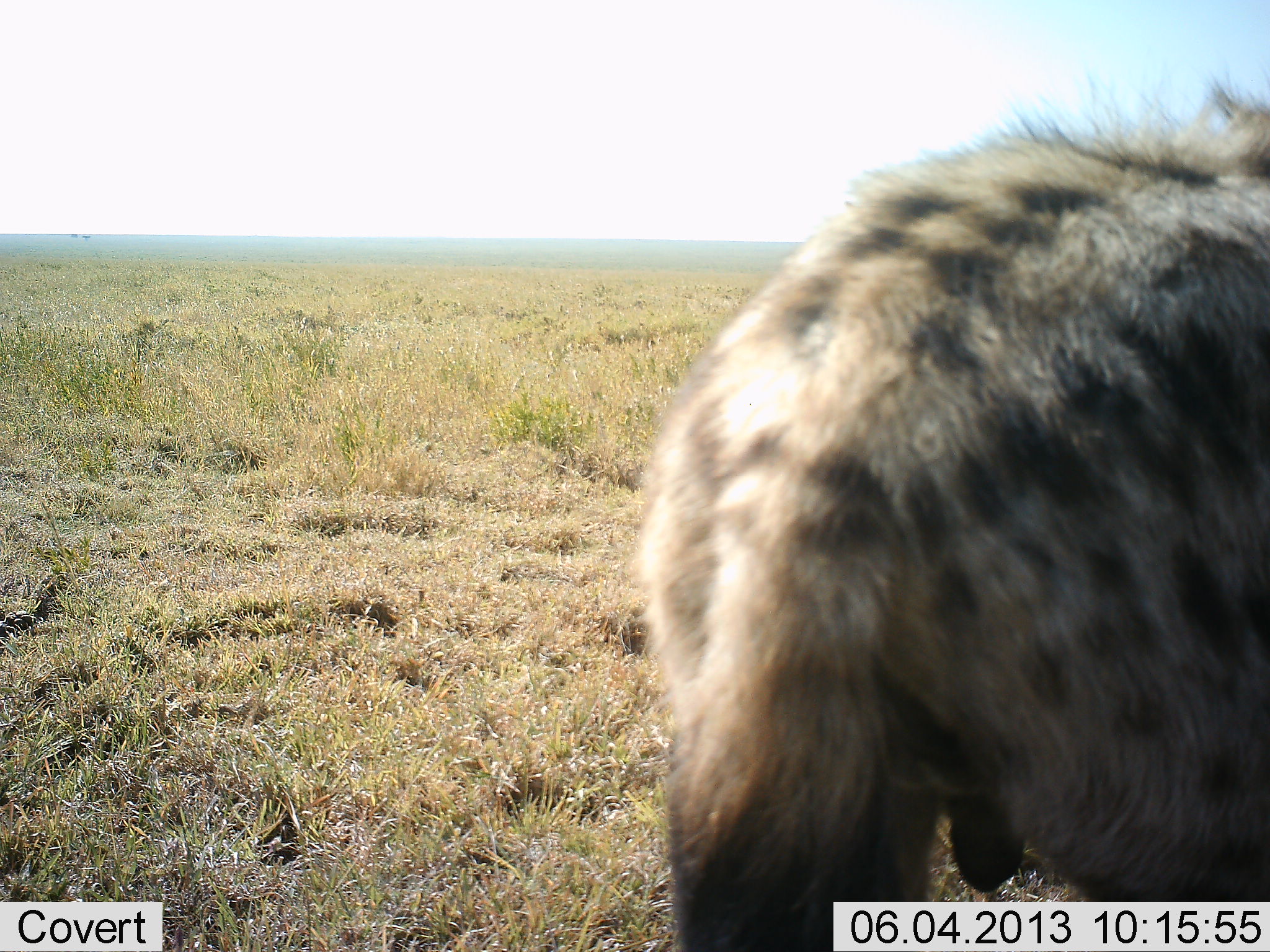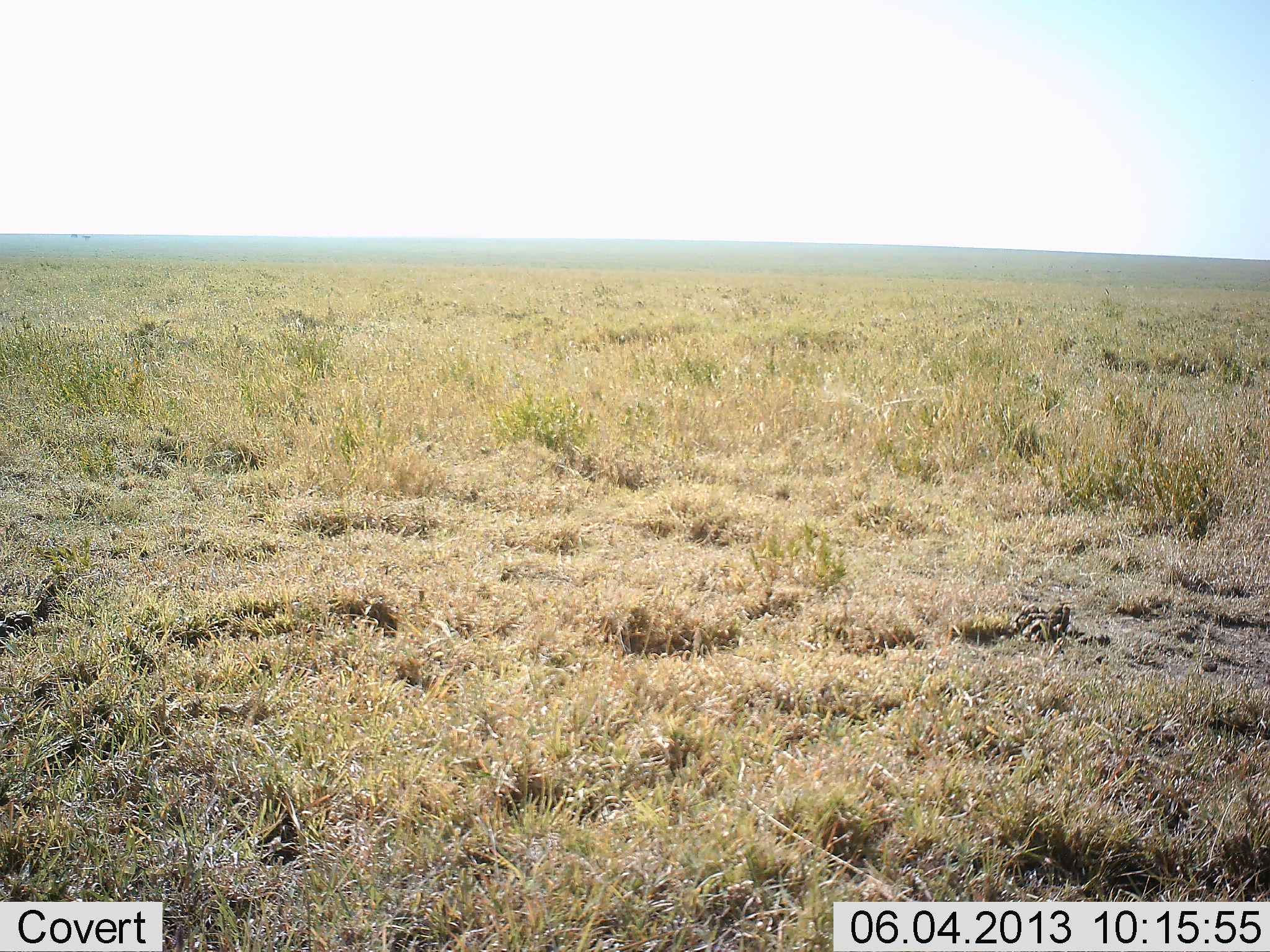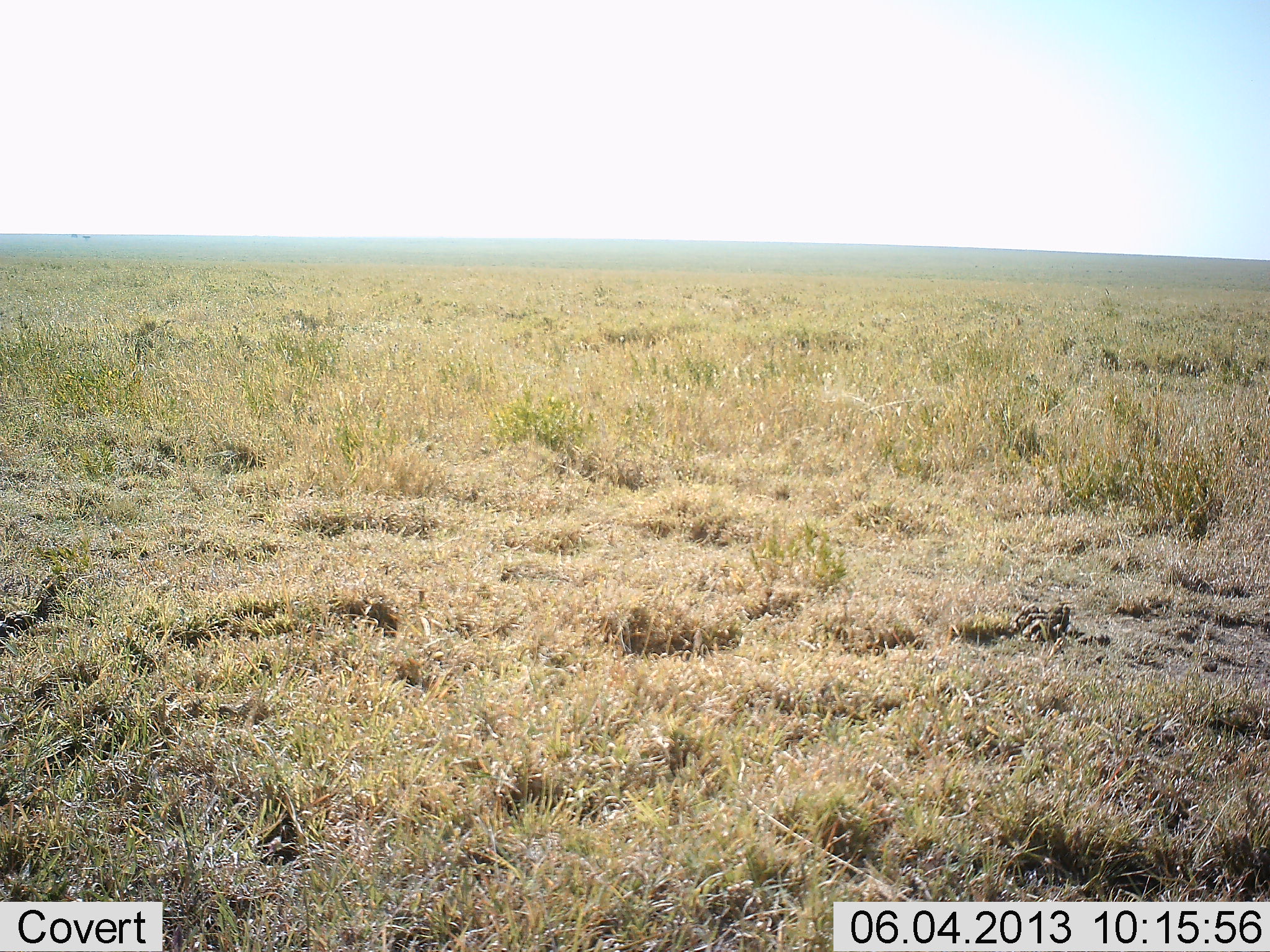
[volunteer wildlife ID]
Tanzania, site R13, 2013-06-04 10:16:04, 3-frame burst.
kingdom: Animalia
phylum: Chordata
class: Mammalia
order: Carnivora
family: Hyaenidae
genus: Crocuta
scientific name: Crocuta crocuta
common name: spotted hyena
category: hyenaspotted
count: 1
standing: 8%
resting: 0%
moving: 92%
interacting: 0%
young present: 0%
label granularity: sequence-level